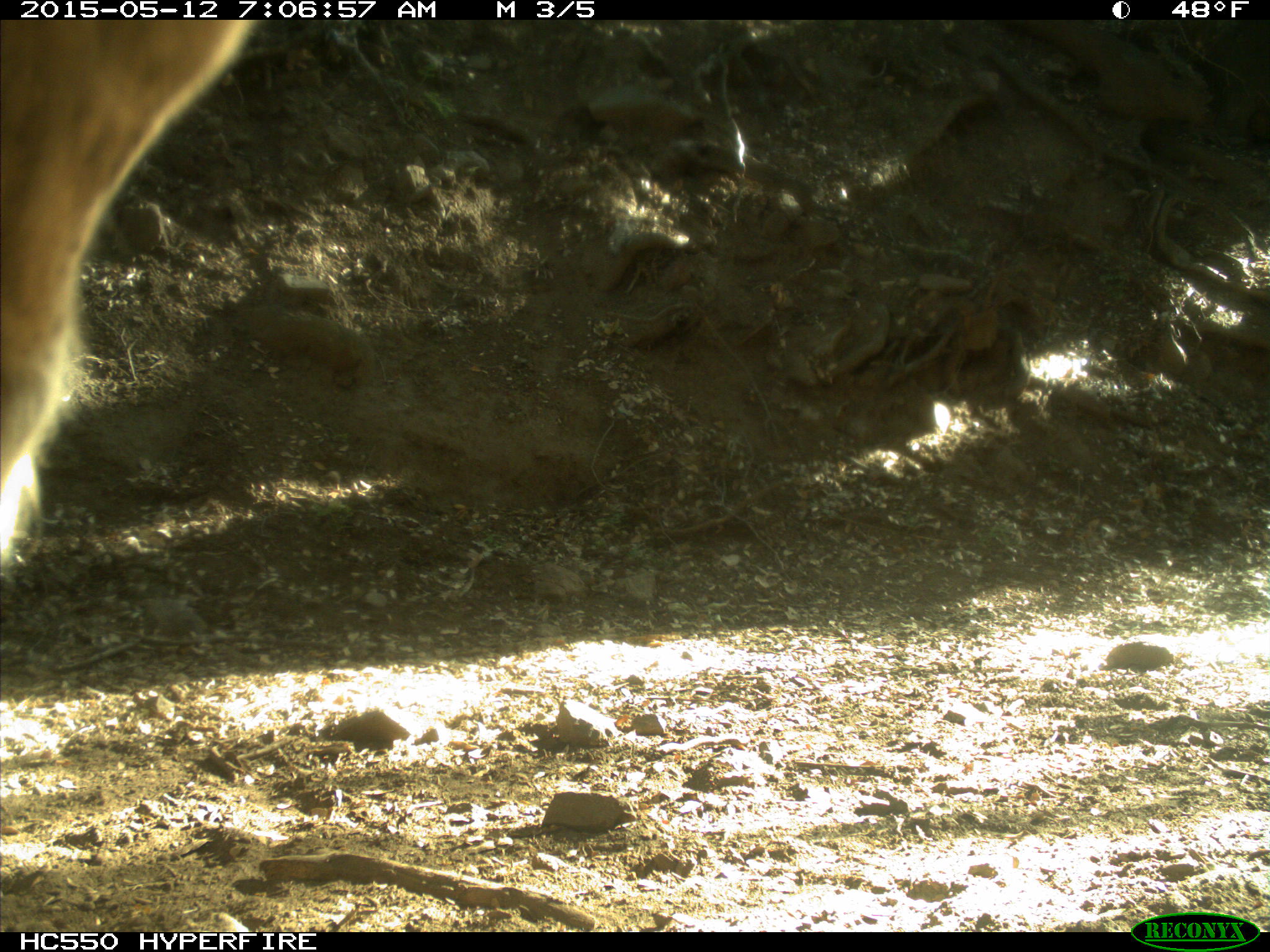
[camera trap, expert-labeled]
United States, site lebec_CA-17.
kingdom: Animalia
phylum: Chordata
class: Mammalia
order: Artiodactyla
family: Bovidae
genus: Bos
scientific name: Bos taurus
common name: domestic cow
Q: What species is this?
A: Bos taurus (domestic cow).